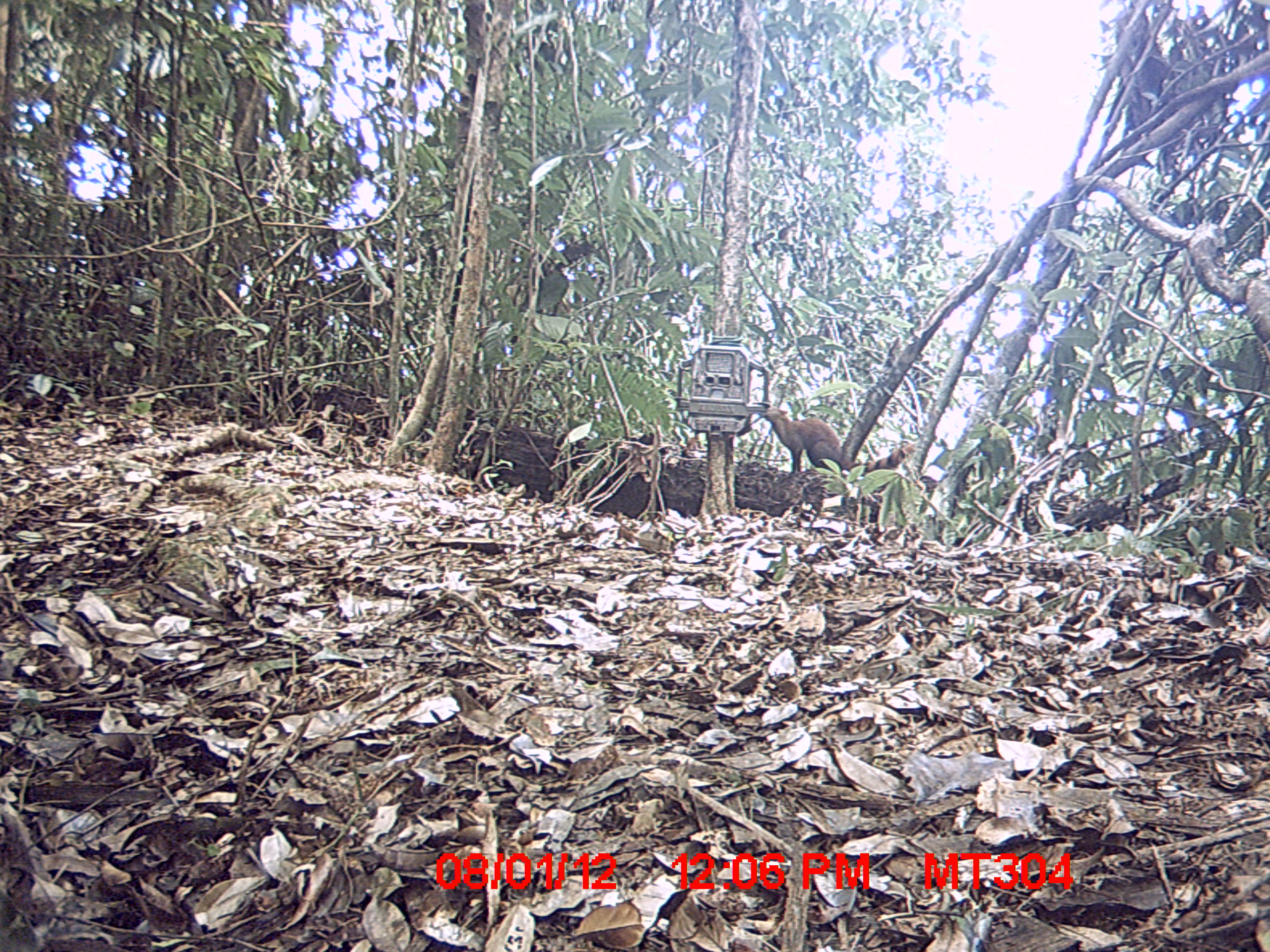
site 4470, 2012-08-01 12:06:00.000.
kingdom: Animalia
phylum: Chordata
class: Mammalia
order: Carnivora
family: Eupleridae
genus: Galidia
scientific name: Galidia elegans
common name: ring-tailed vontsira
Galidia elegans (ring-tailed vontsira), count 2.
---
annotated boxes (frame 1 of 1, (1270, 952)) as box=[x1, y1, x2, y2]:
galidia elegans: box=[765, 406, 917, 473]